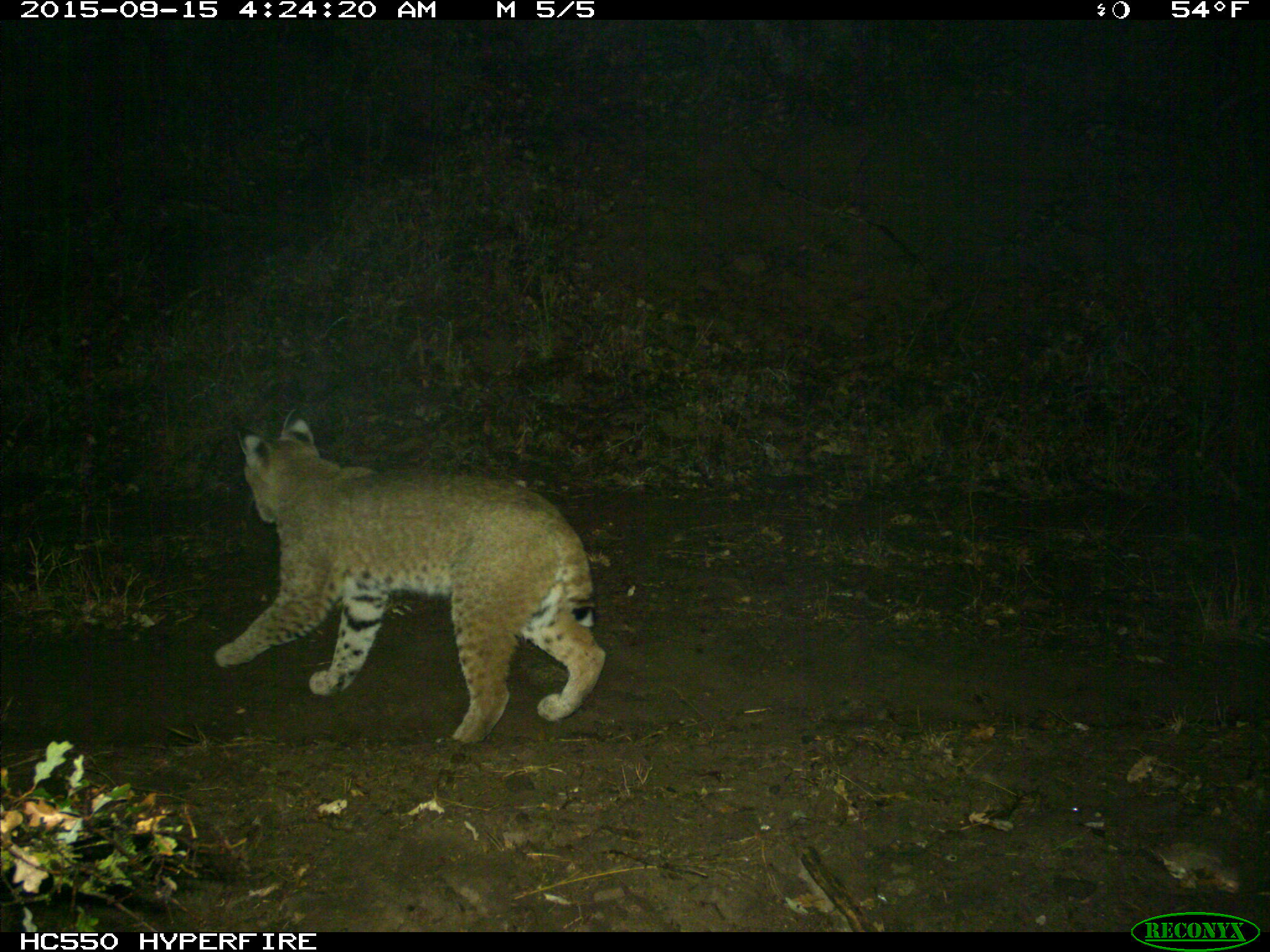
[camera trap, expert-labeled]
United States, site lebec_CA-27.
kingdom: Animalia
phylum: Chordata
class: Mammalia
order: Carnivora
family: Felidae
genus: Lynx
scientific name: Lynx rufus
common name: bobcat